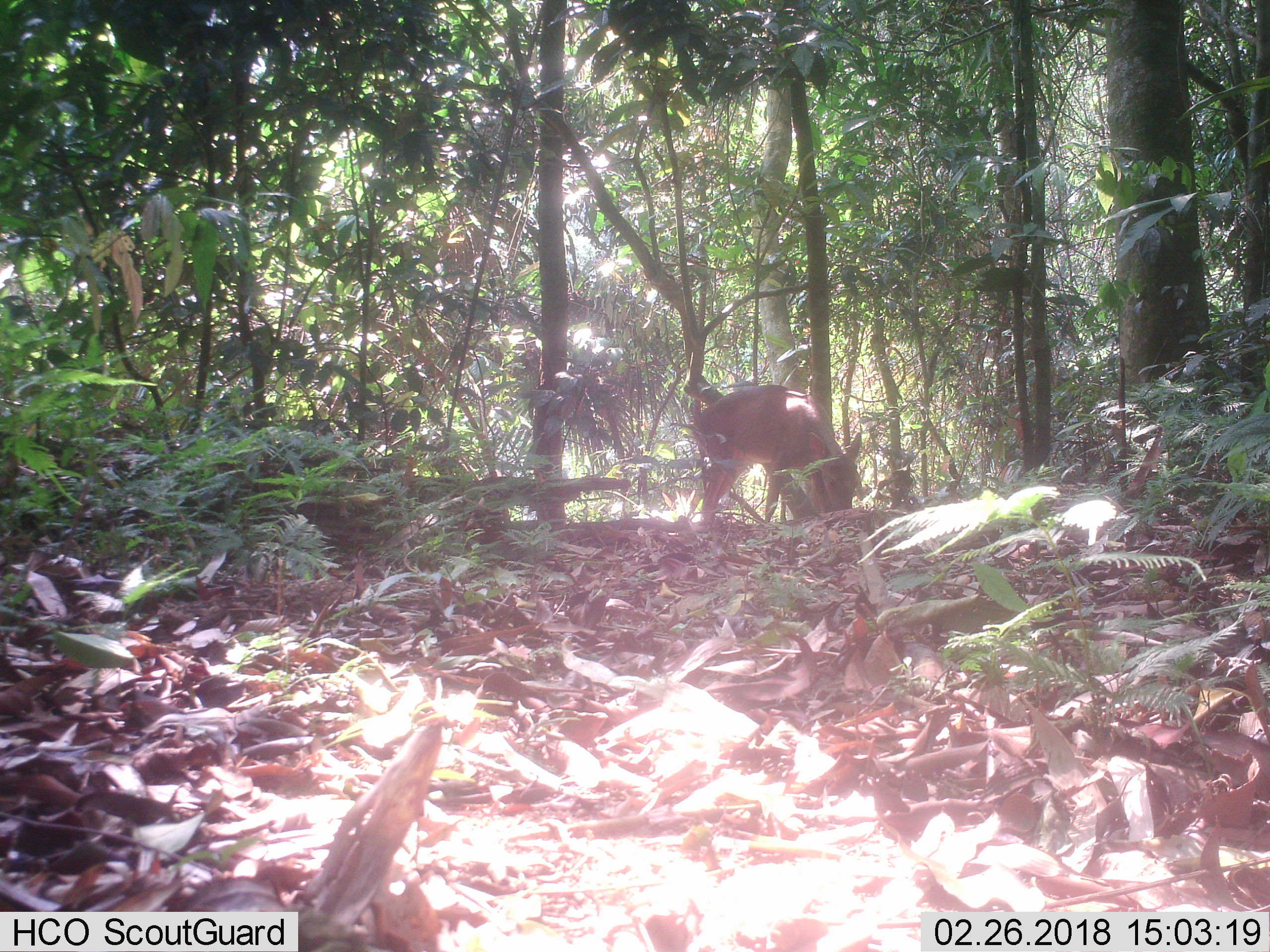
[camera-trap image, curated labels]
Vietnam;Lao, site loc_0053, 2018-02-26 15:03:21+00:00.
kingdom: Animalia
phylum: Chordata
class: Mammalia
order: Artiodactyla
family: Cervidae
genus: Muntiacus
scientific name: Muntiacus vuquangensis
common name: large-antlered muntjac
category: large antlered muntjac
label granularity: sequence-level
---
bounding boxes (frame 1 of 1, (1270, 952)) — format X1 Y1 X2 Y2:
large antlered muntjac: 687 384 861 519